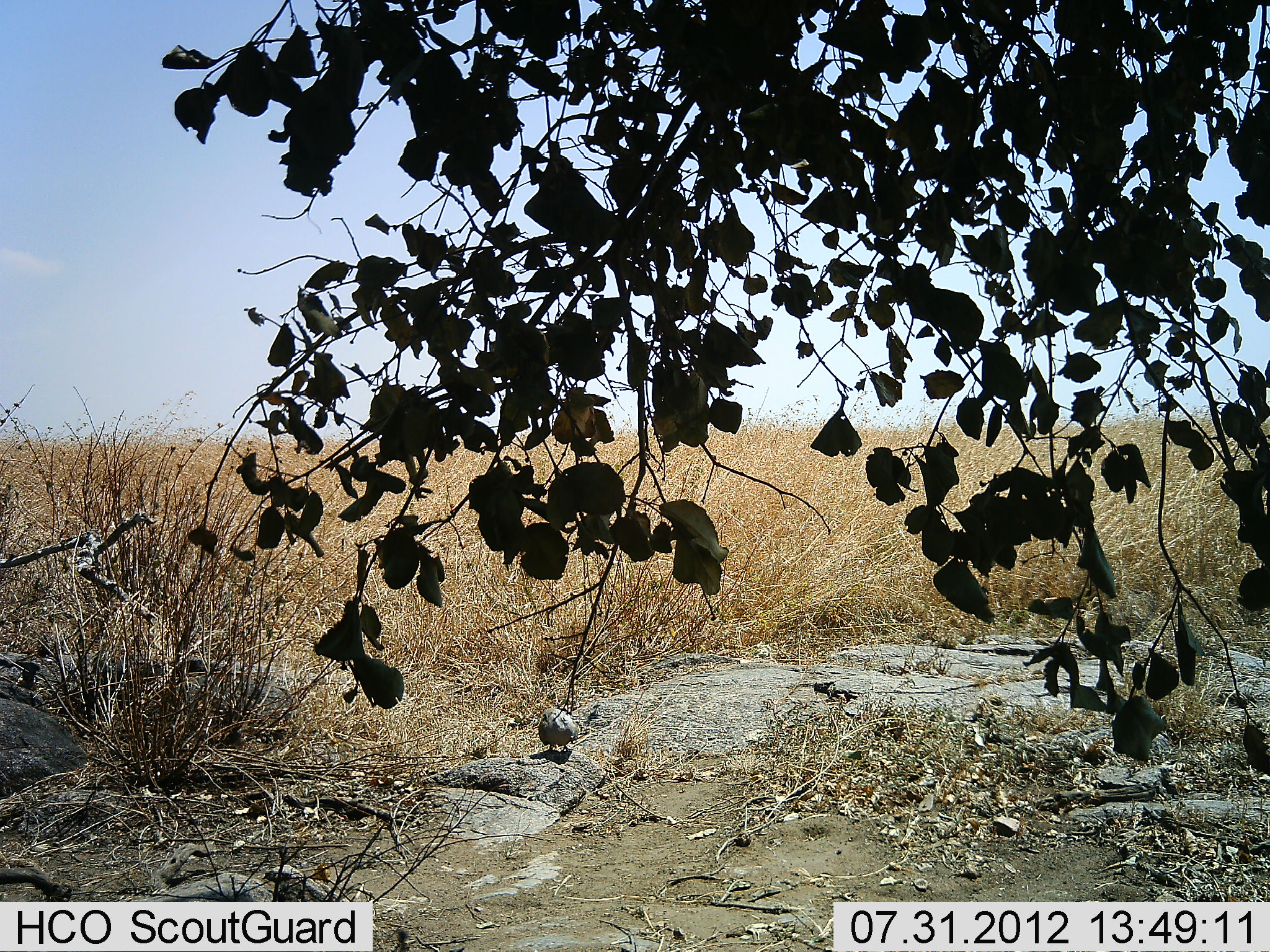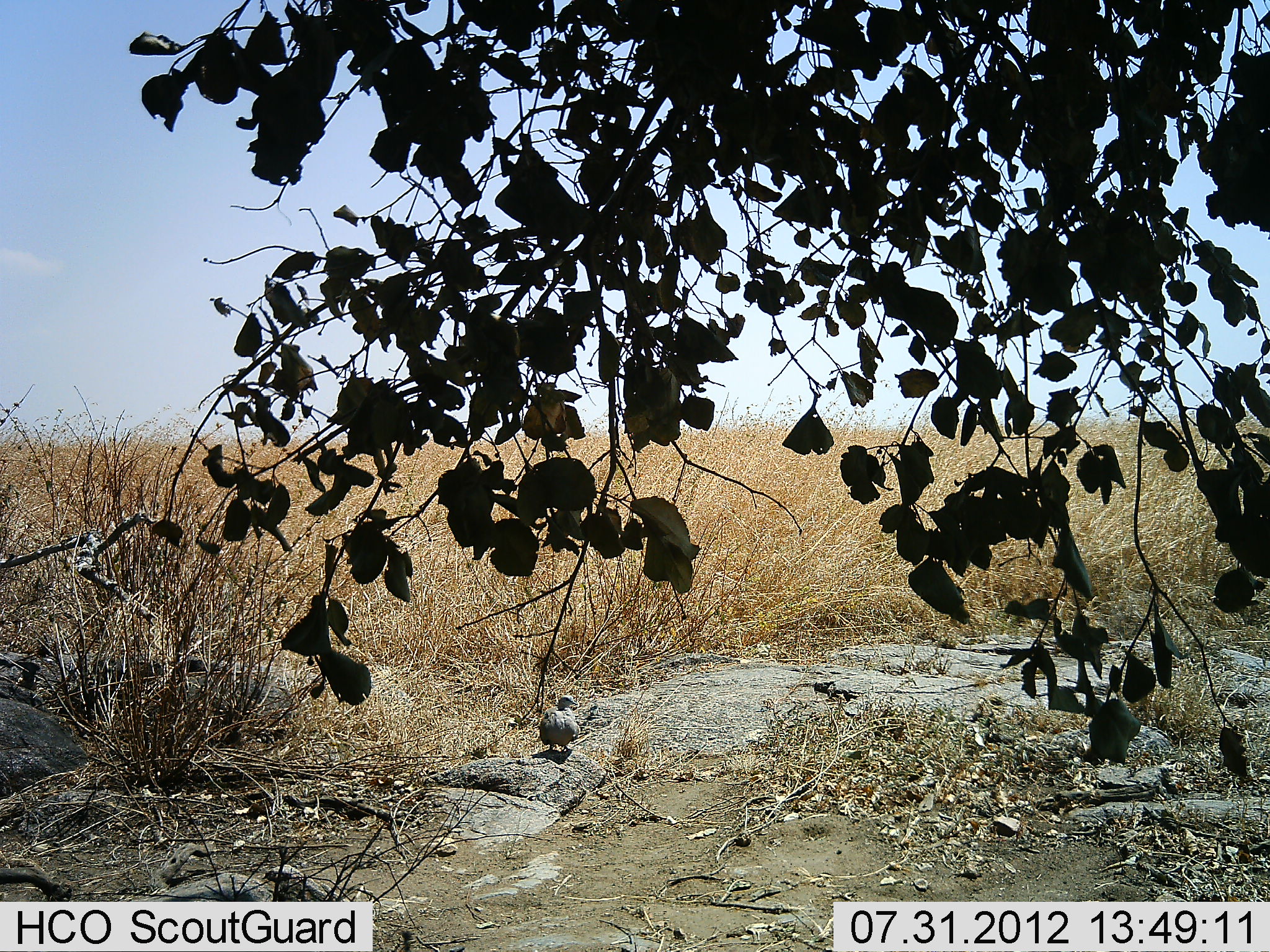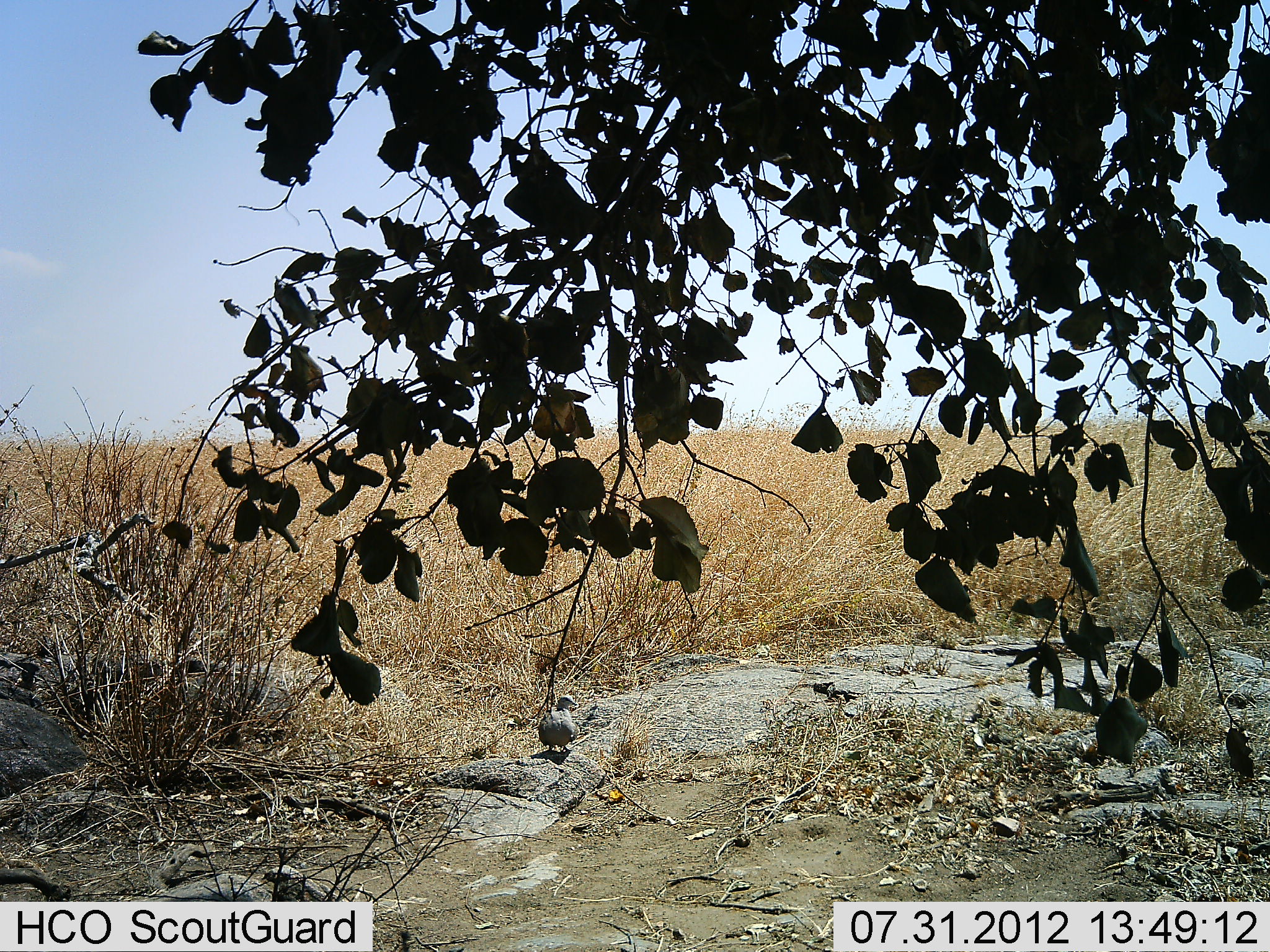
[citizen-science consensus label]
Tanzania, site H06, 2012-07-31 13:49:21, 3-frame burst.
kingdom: Animalia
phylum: Chordata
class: Aves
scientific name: Aves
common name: bird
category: otherbird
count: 1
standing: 90%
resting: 10%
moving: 0%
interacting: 0%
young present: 0%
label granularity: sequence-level